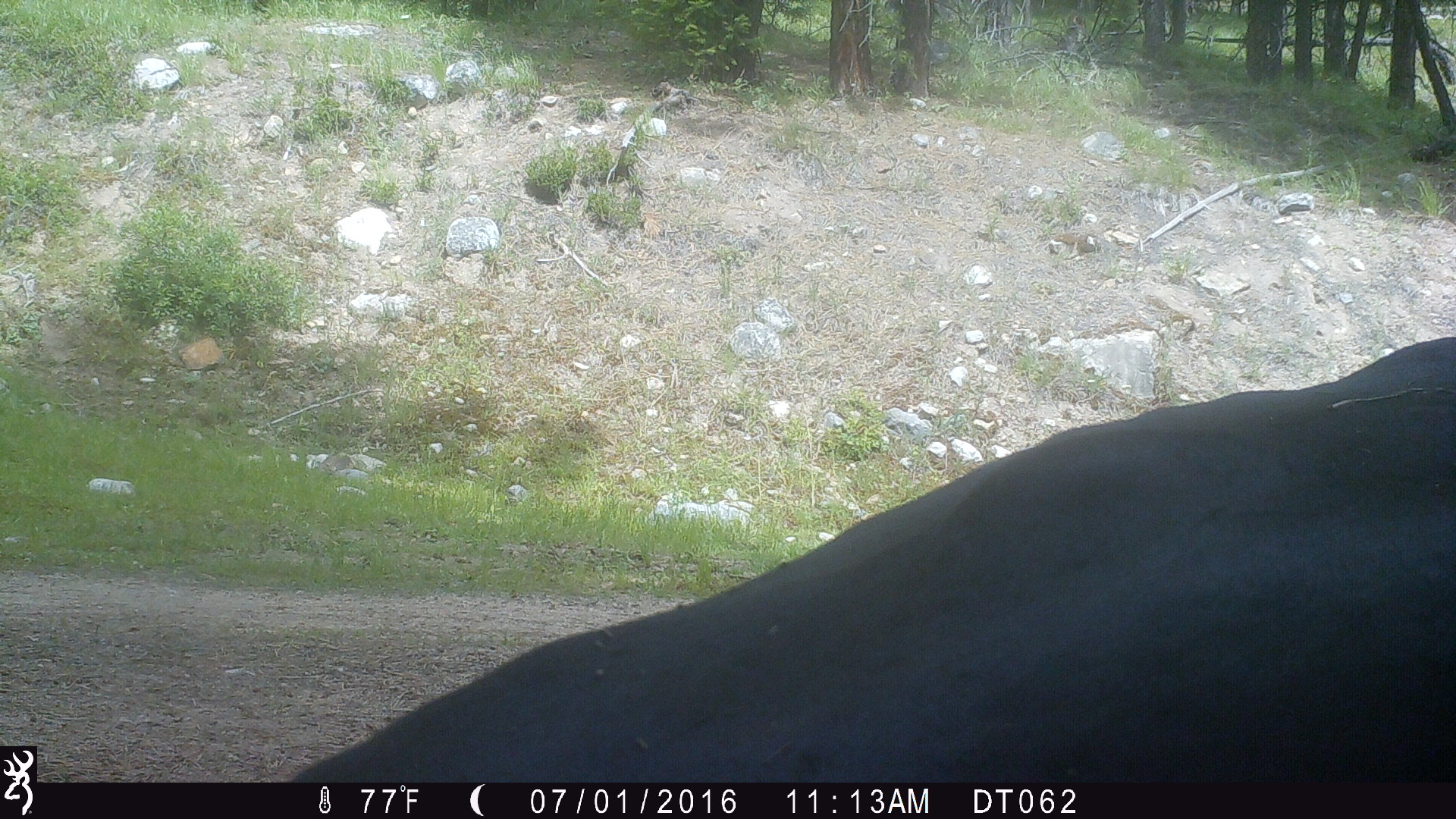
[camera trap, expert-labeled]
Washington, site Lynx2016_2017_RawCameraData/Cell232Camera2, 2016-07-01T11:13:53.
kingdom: Animalia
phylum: Chordata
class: Mammalia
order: Artiodactyla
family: Bovidae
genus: Bos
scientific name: Bos taurus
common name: domestic cattle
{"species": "domestic cattle (Bos taurus)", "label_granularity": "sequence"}